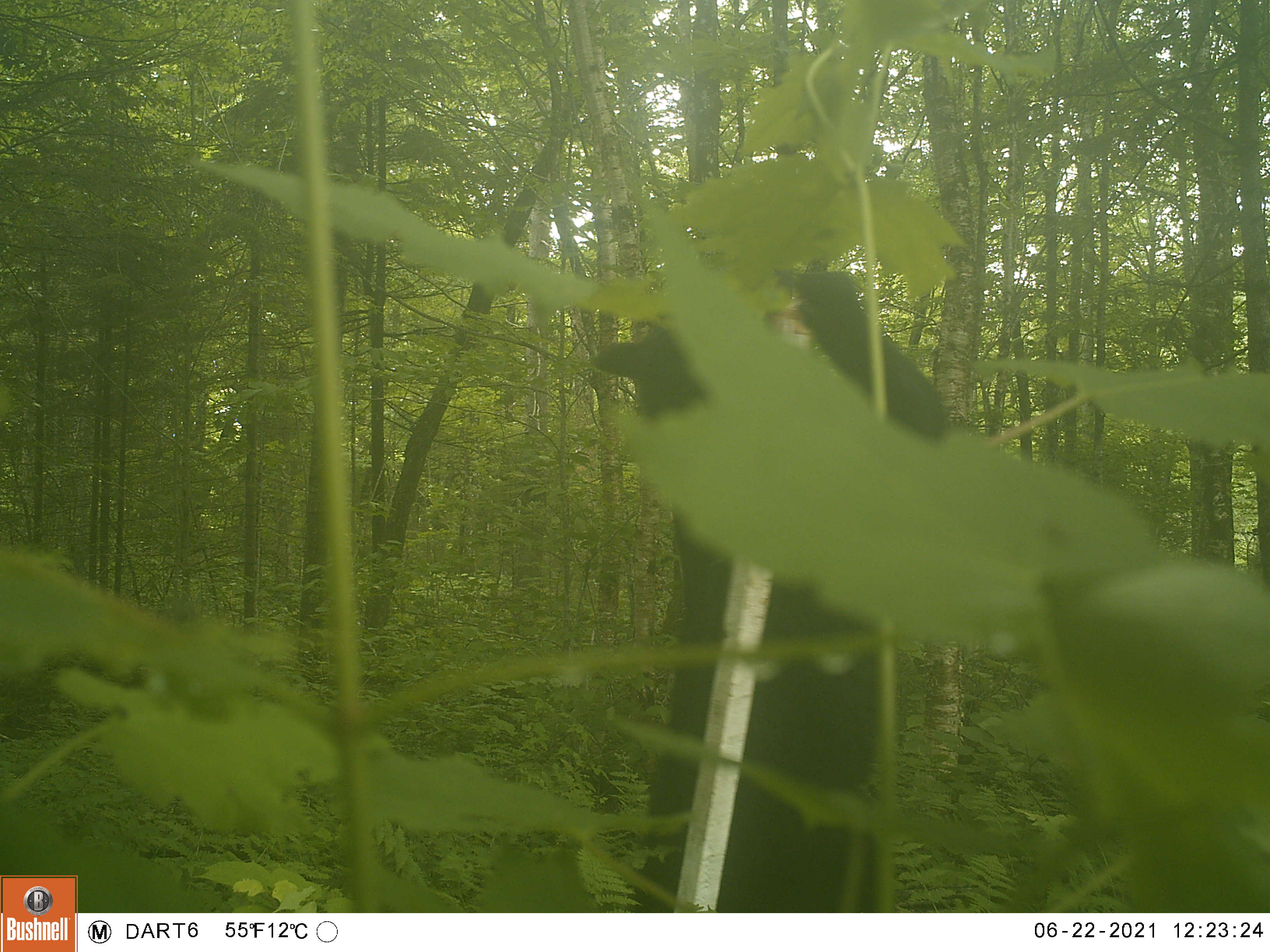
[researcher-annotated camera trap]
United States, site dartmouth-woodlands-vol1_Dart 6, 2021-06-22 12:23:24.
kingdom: Animalia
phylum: Chordata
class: Mammalia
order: Carnivora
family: Ursidae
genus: Ursus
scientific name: Ursus americanus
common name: black bear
Black bear (Ursus americanus).